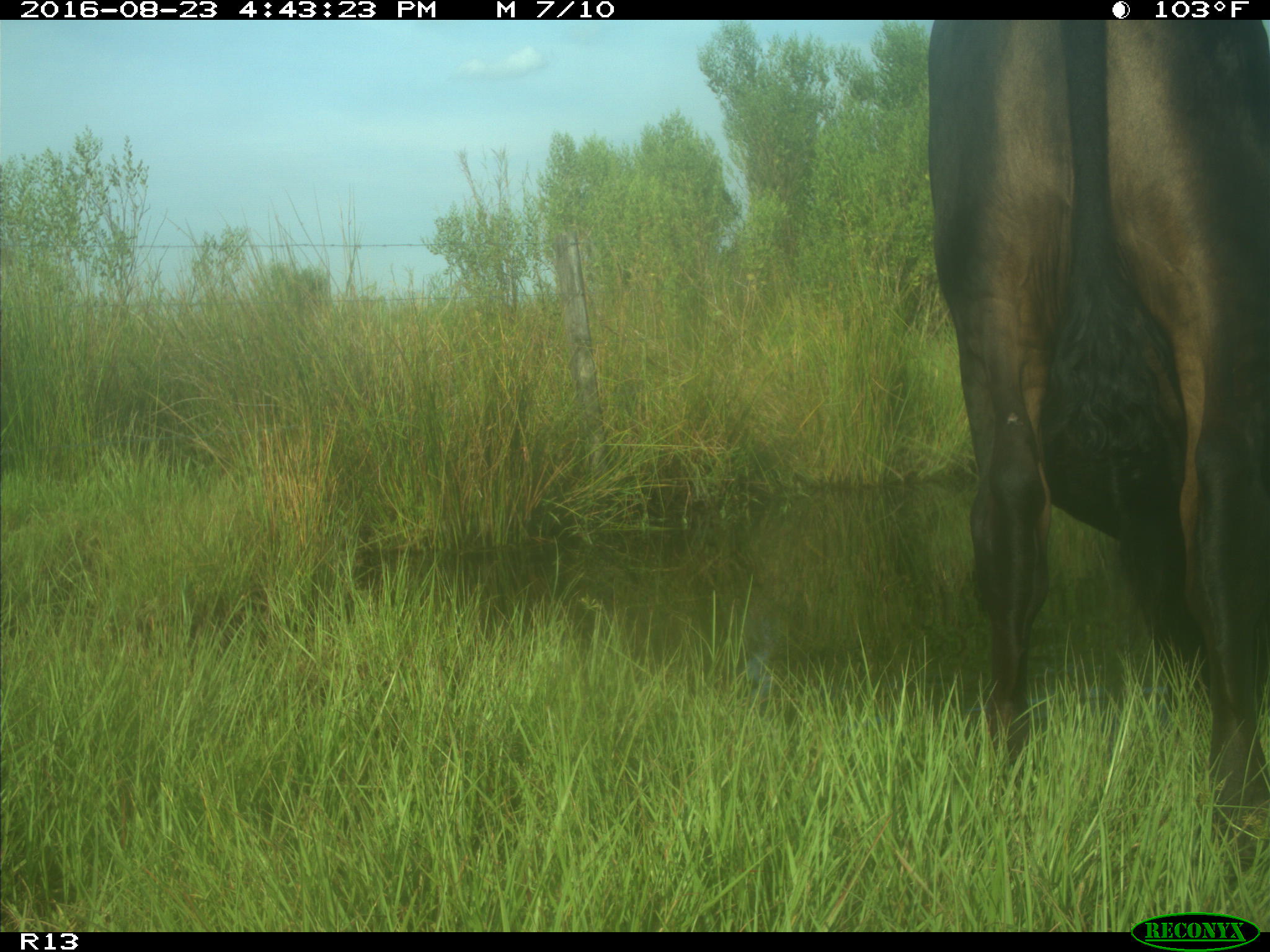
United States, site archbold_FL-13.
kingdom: Animalia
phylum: Chordata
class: Mammalia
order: Artiodactyla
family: Bovidae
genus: Bos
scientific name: Bos taurus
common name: domestic cow